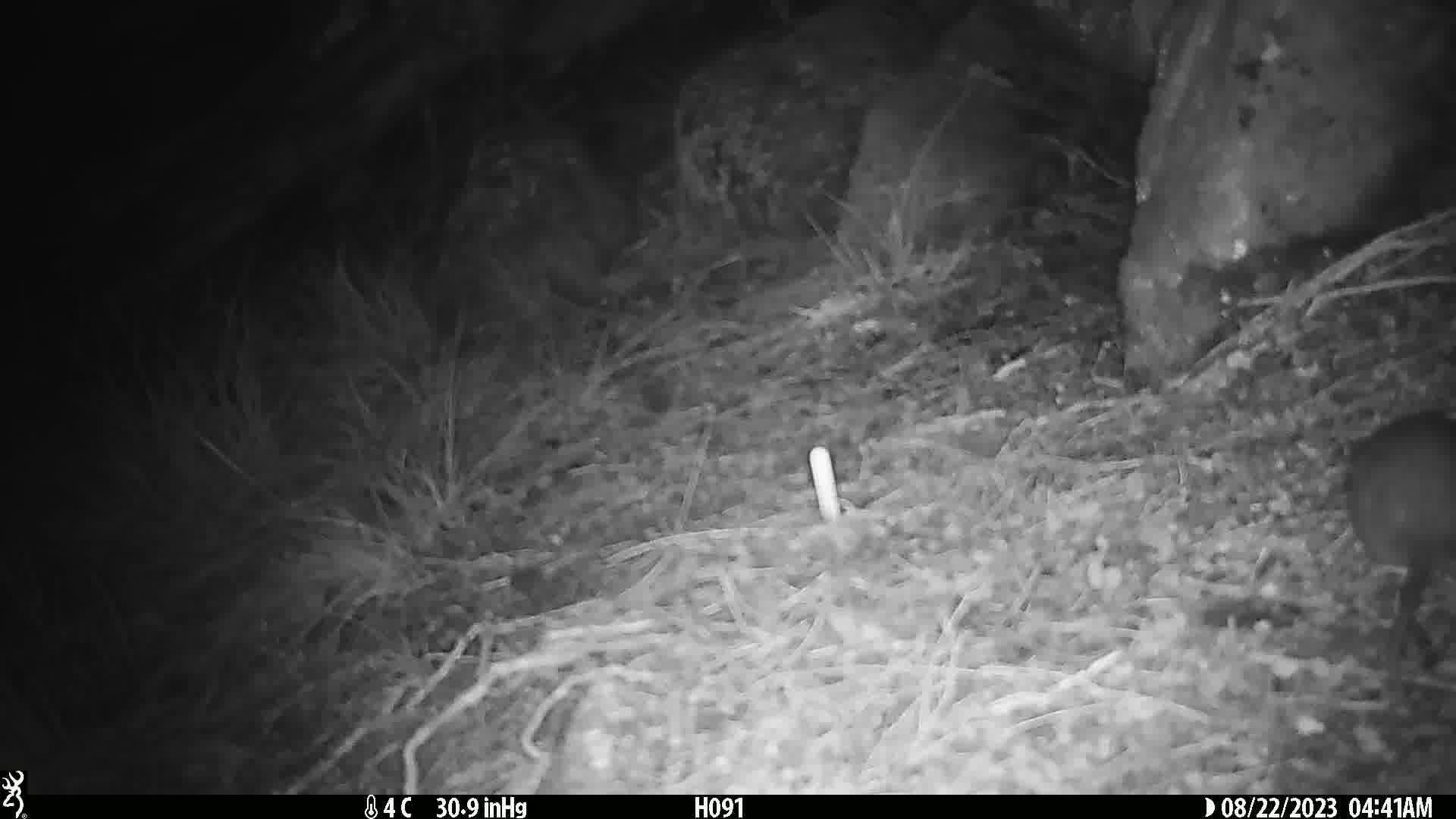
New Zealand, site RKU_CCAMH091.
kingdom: Animalia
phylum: Chordata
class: Mammalia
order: Rodentia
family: Muridae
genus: Rattus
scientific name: Rattus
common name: rat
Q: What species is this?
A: Rat (Rattus).